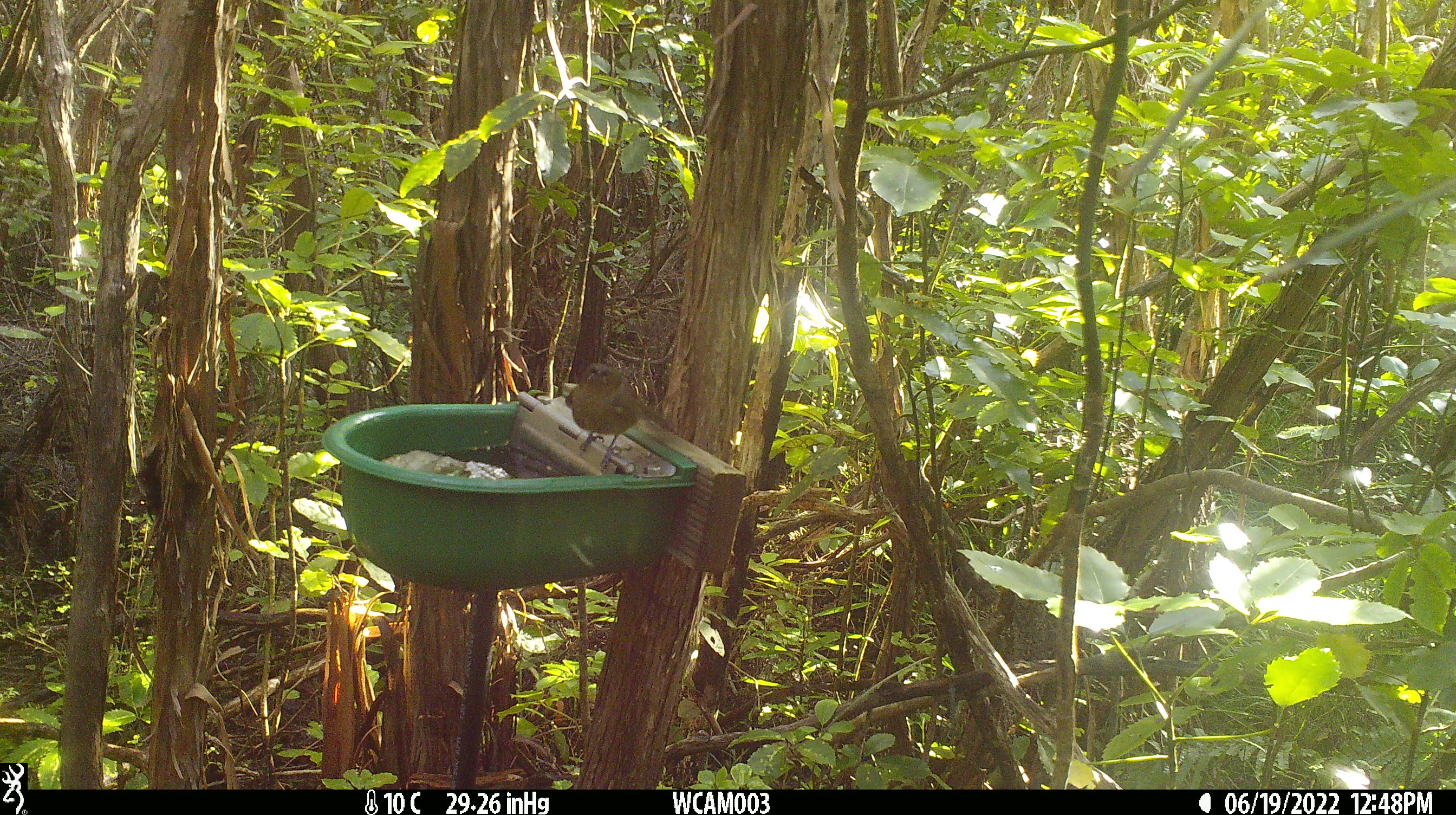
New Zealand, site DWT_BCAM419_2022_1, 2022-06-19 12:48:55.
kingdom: Animalia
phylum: Chordata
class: Aves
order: Passeriformes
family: Meliphagidae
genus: Anthornis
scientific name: Anthornis melanura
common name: new zealand bellbird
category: bellbird